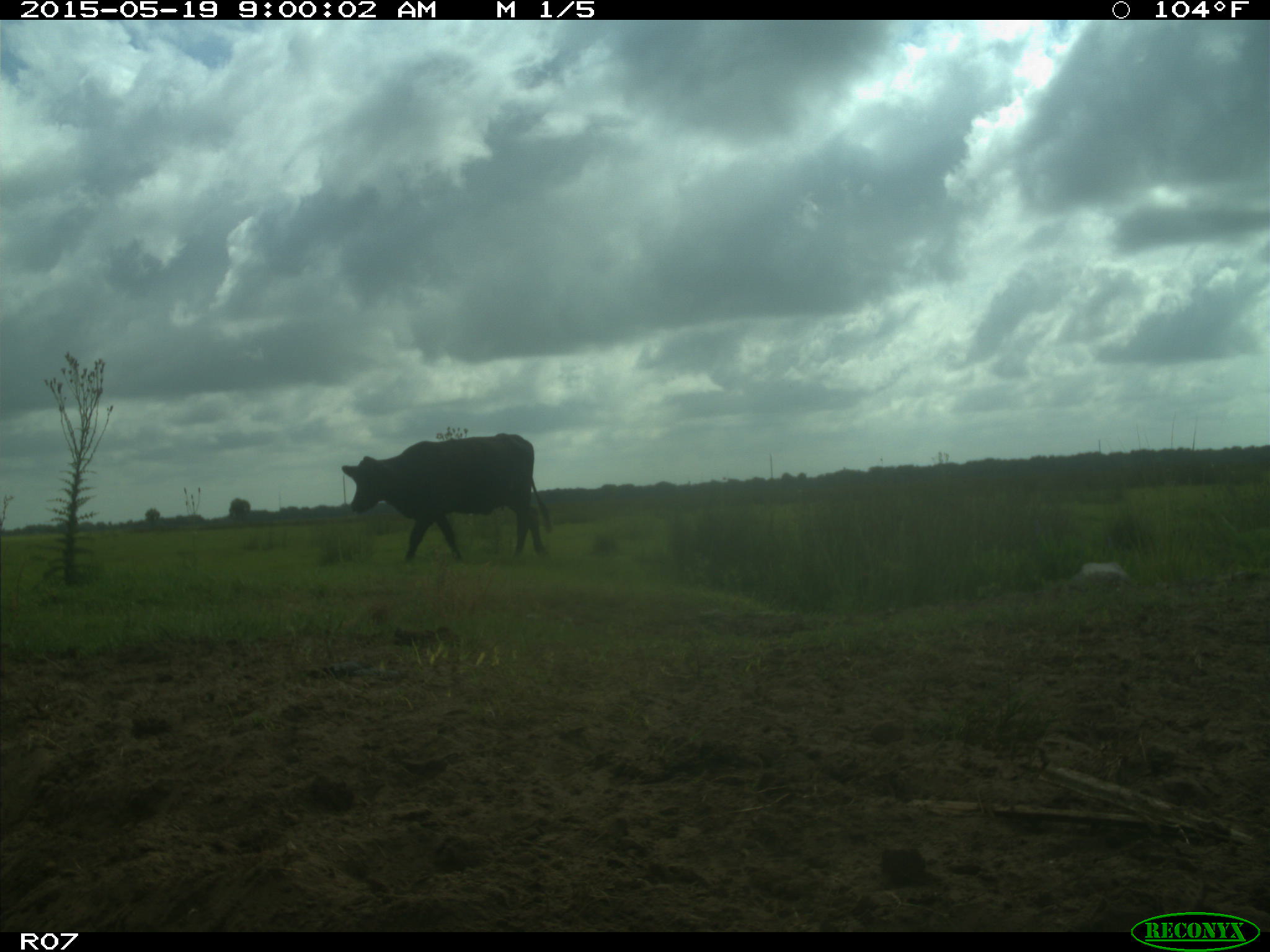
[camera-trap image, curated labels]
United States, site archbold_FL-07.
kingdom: Animalia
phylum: Chordata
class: Mammalia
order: Artiodactyla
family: Bovidae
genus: Bos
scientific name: Bos taurus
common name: domestic cow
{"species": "Bos taurus (domestic cow)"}